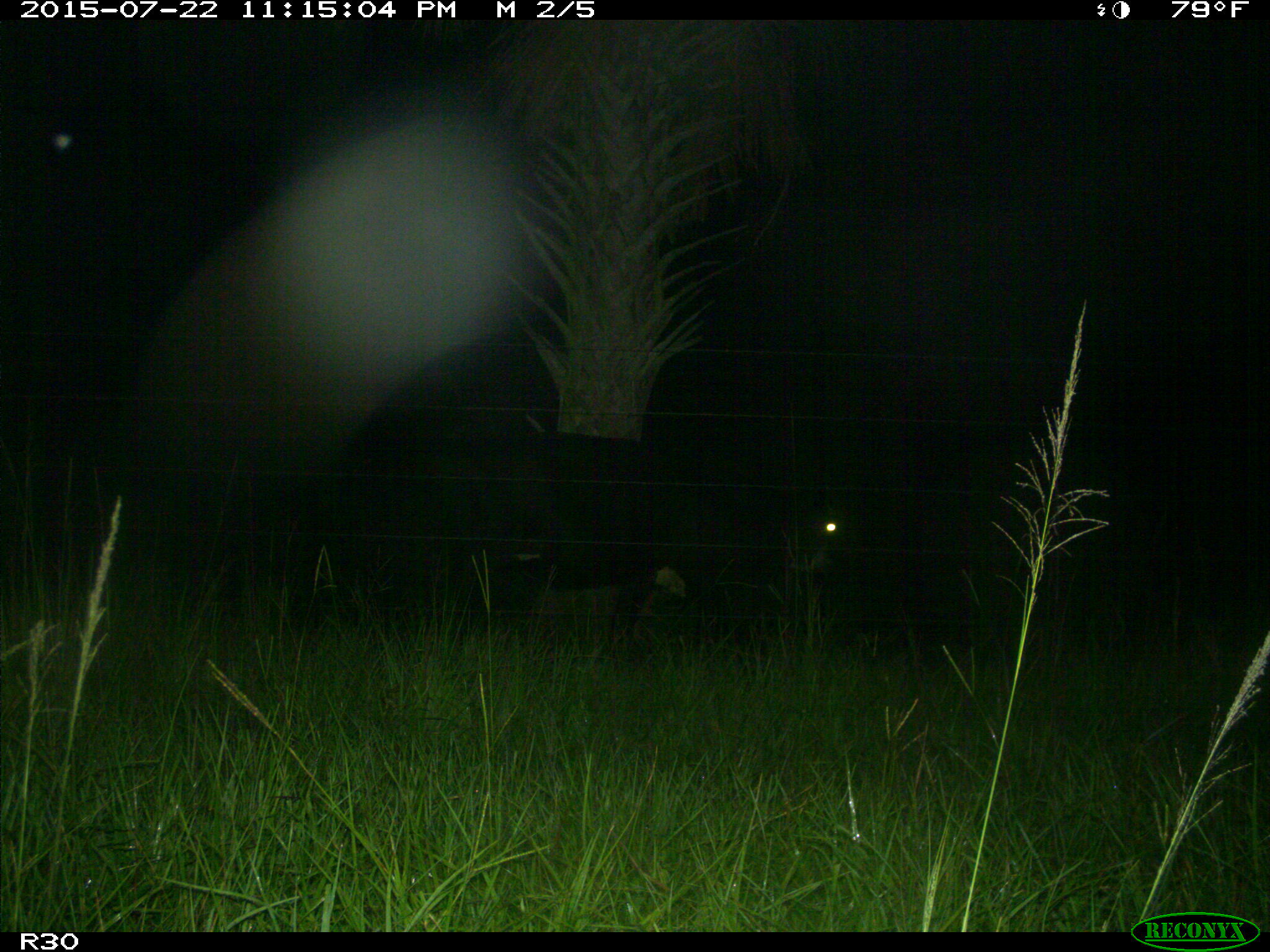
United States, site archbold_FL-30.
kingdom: Animalia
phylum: Chordata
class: Mammalia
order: Artiodactyla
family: Bovidae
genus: Bos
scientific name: Bos taurus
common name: domestic cow